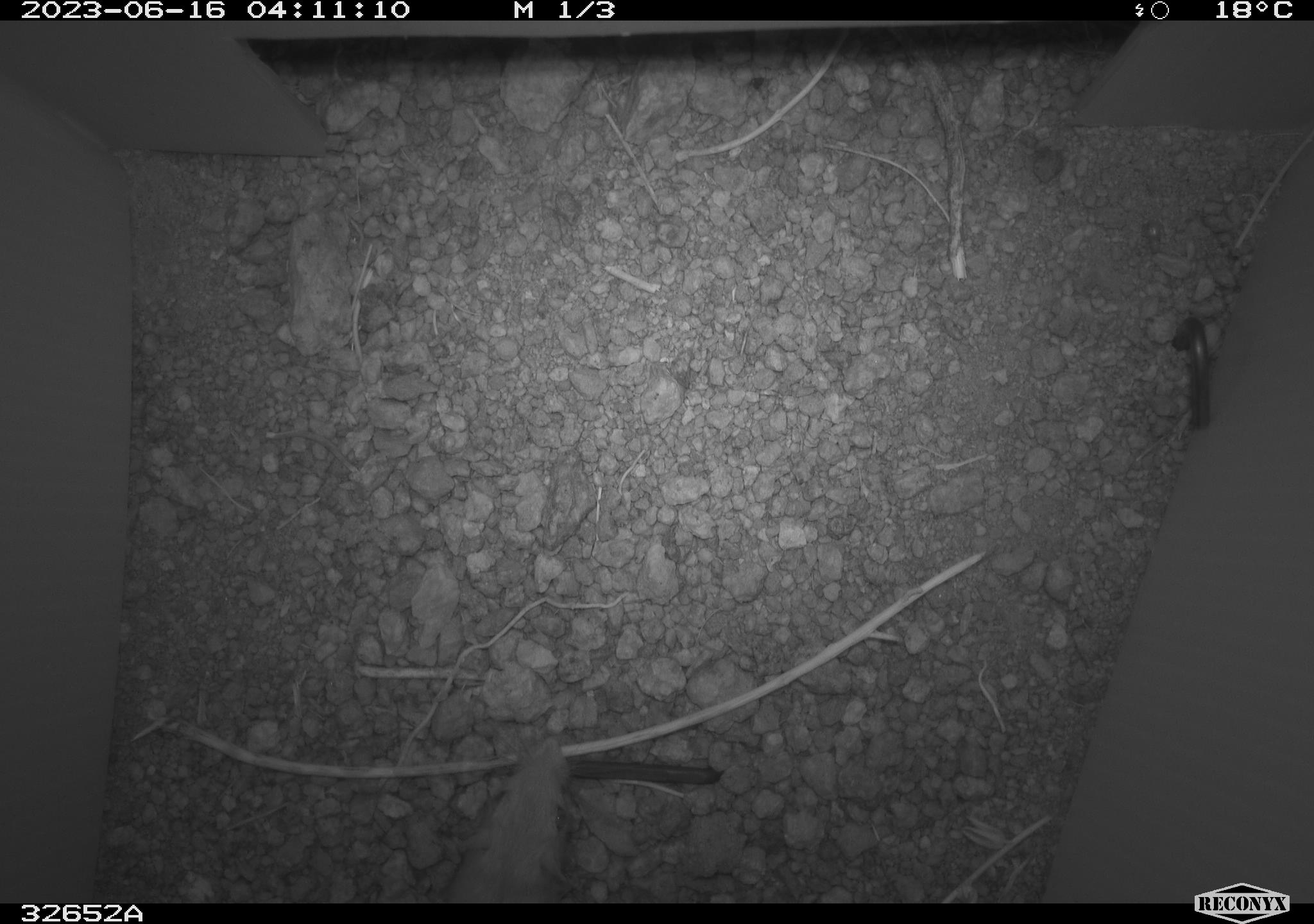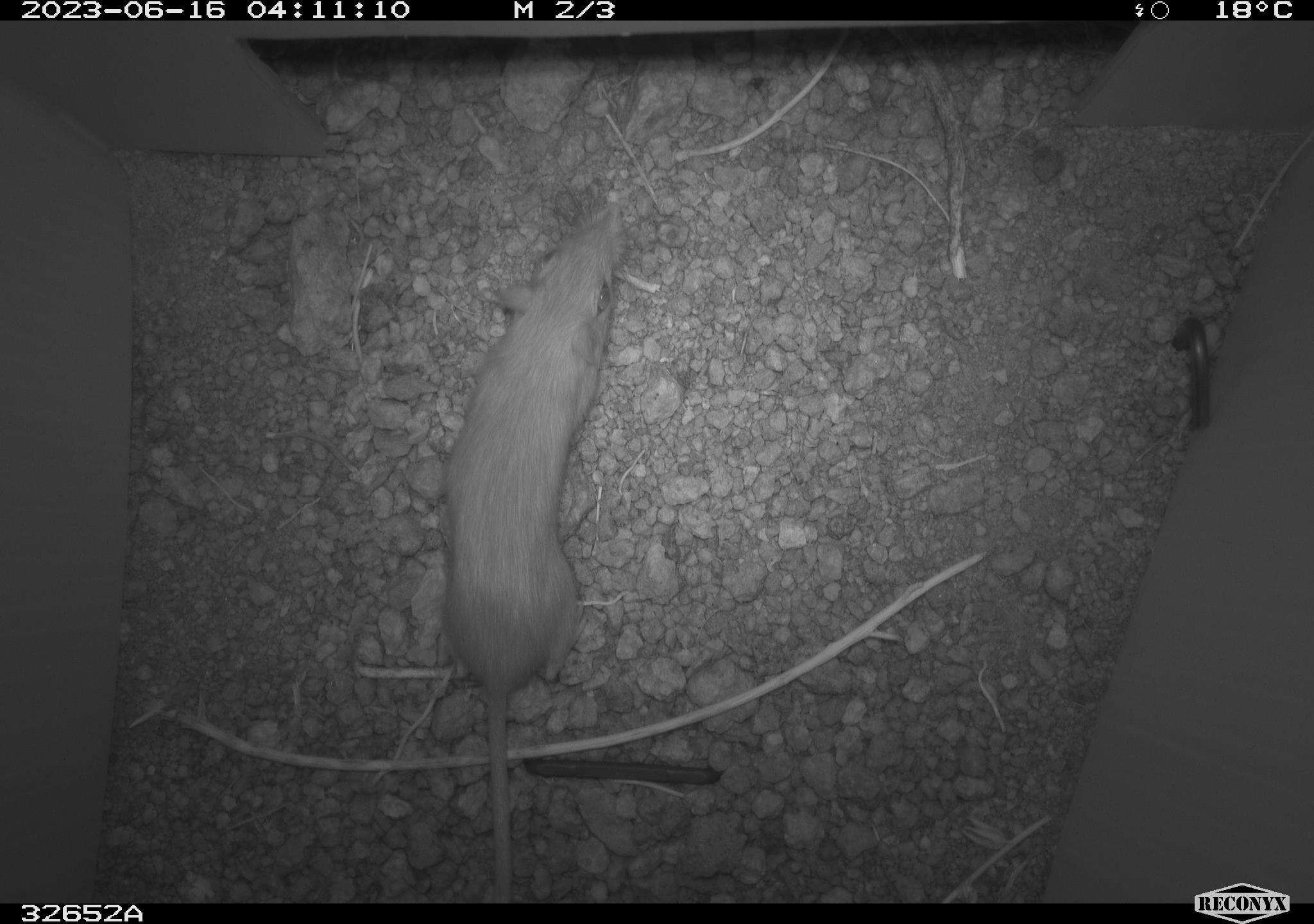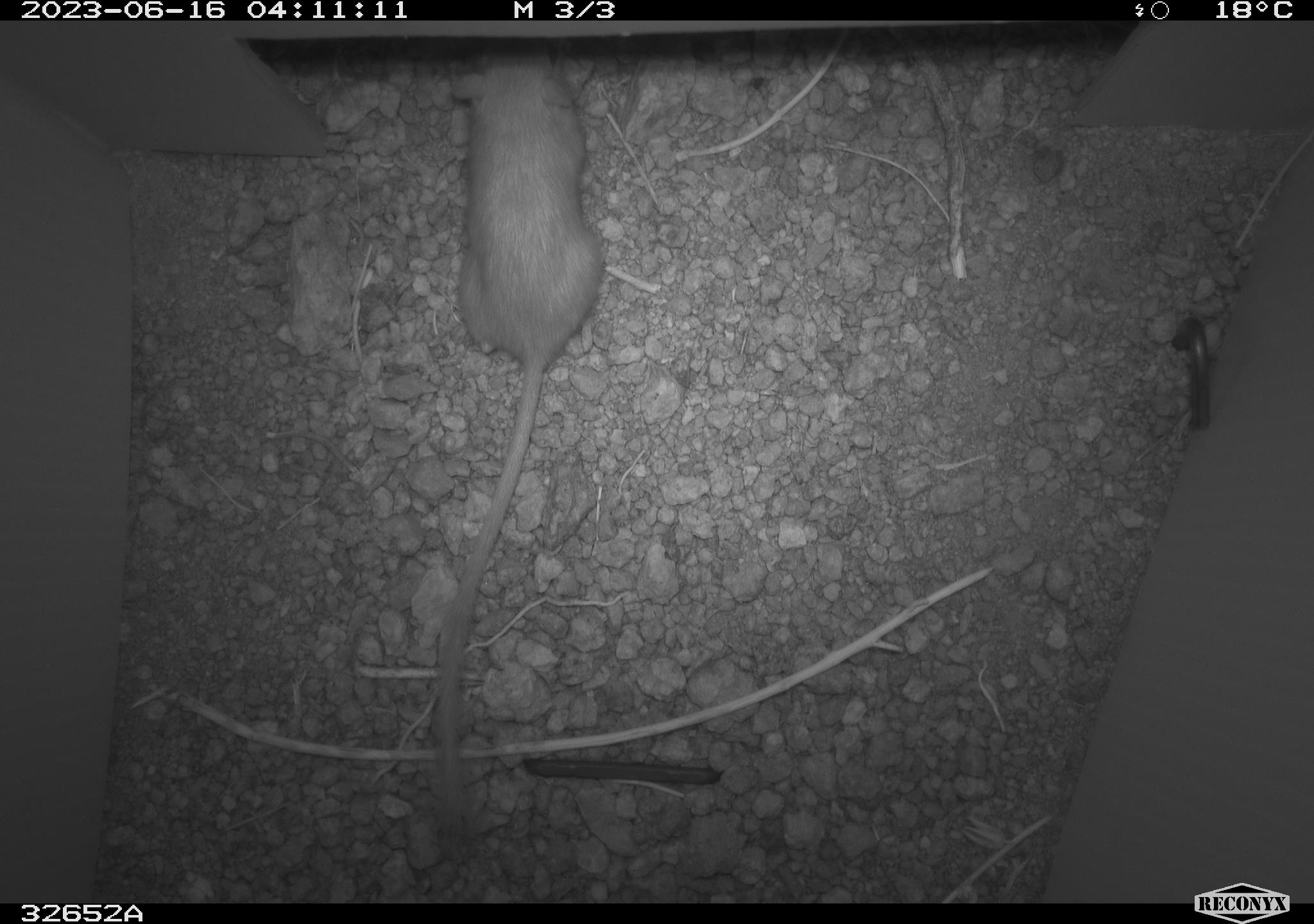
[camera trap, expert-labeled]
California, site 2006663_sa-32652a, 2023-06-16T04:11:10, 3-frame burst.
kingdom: Animalia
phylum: Chordata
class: Mammalia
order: Rodentia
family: Heteromyidae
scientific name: Heteromyidae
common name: kangaroo rats and pocket mice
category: heteromyidae family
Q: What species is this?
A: Heteromyidae family (kangaroo rats and pocket mice) (Heteromyidae).